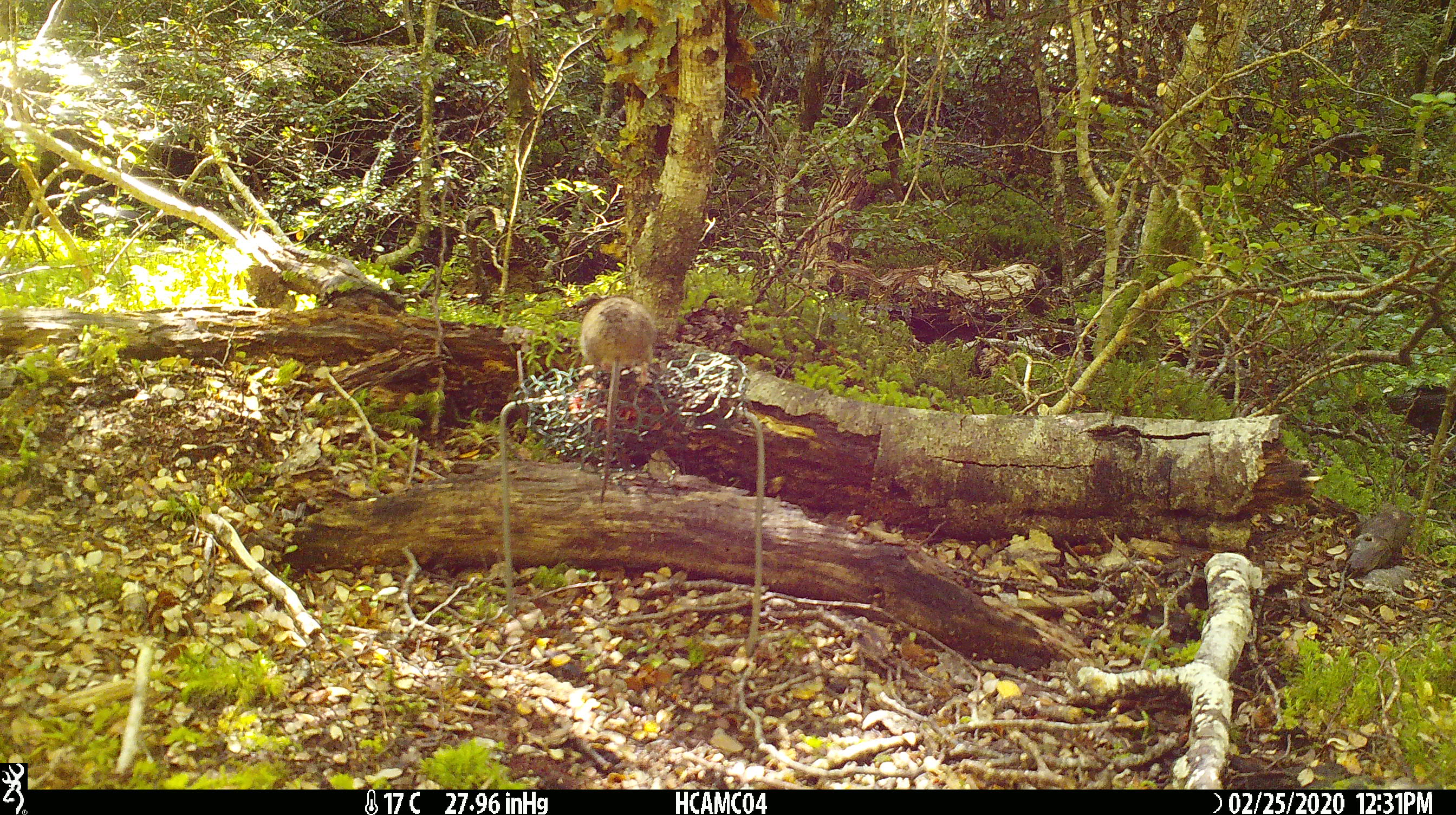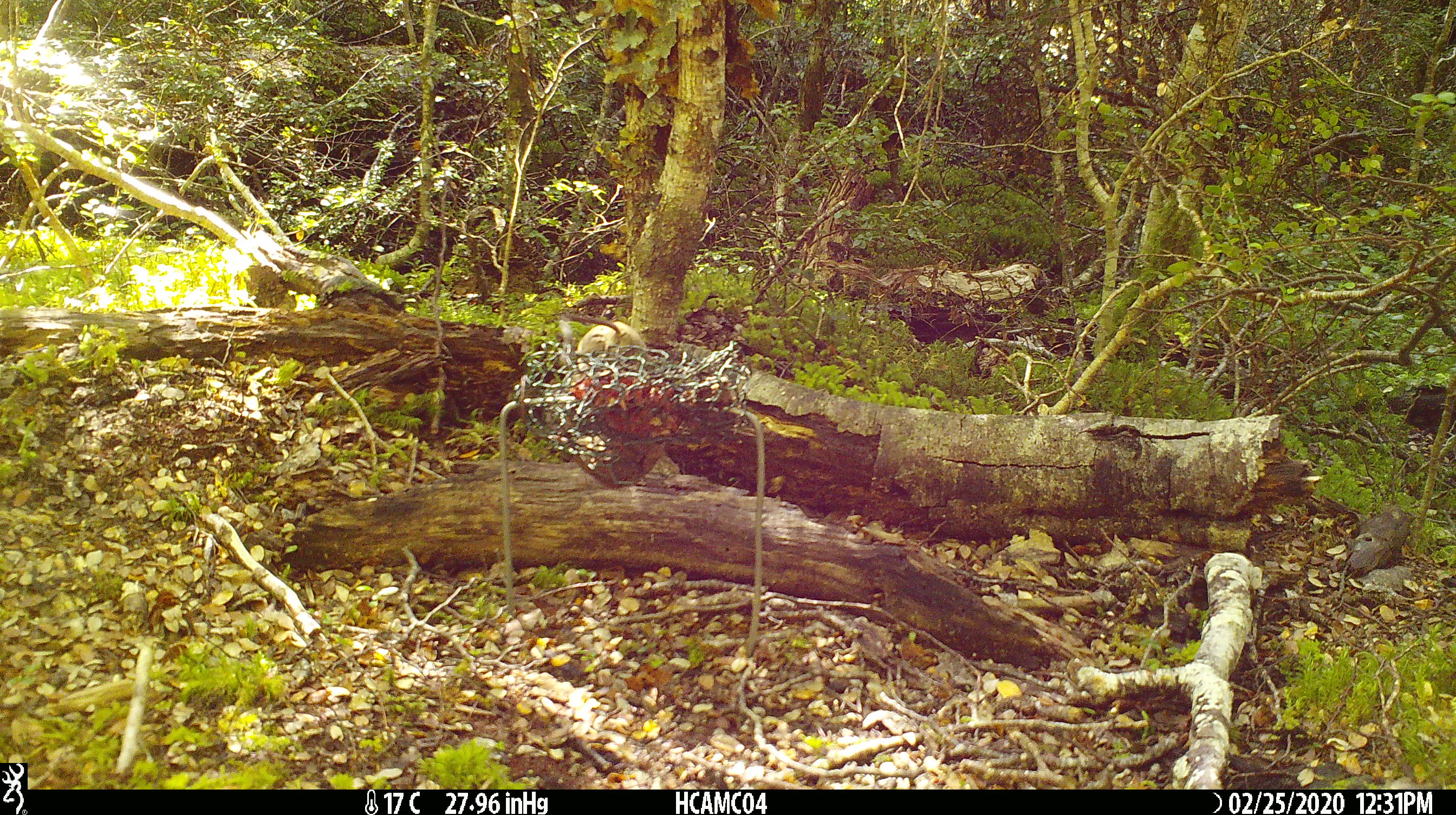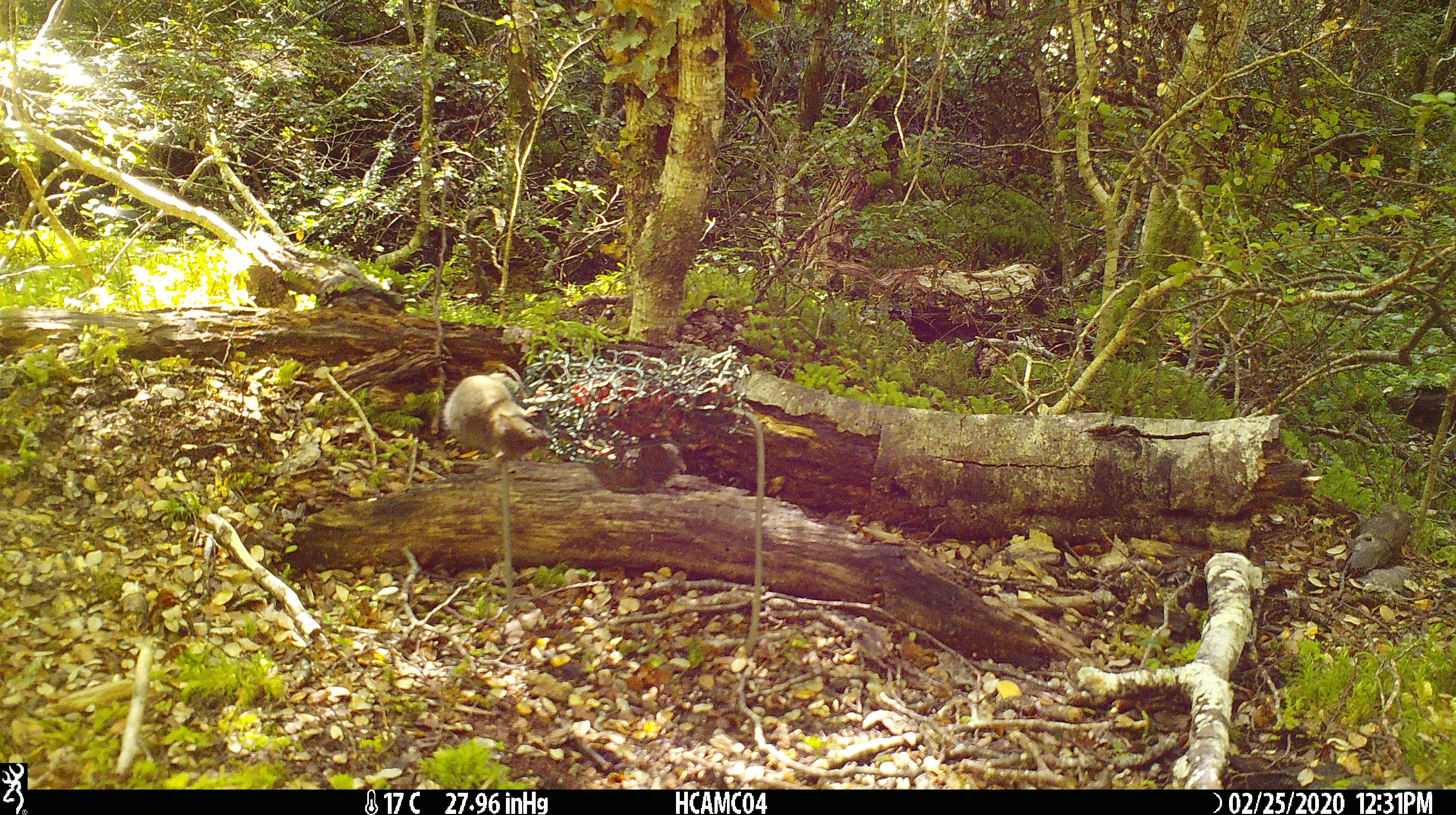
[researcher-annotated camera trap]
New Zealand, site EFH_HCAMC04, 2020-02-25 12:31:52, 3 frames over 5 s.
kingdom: Animalia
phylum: Chordata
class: Mammalia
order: Rodentia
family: Muridae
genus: Mus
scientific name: Mus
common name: mouse